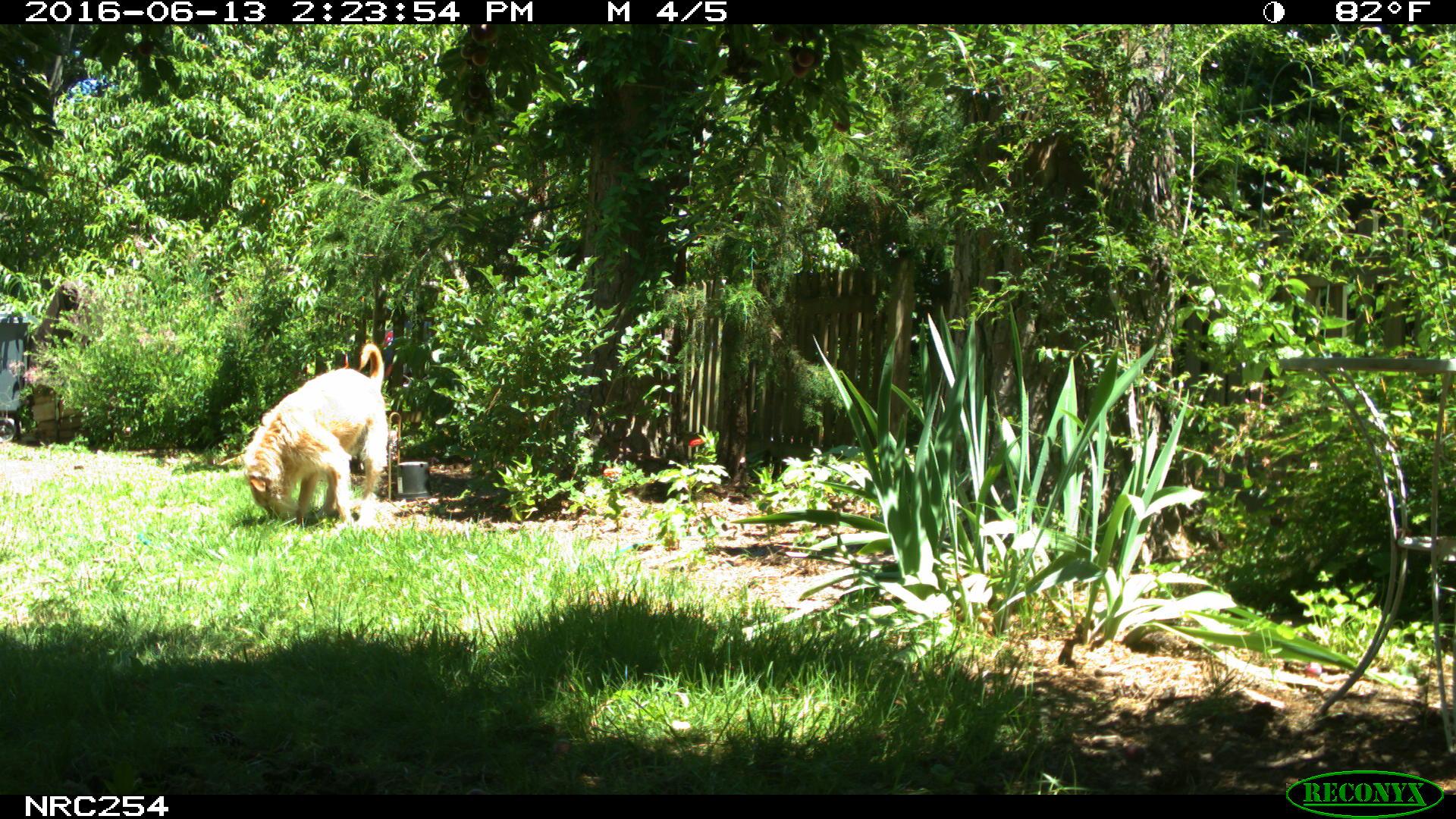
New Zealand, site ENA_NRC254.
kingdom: Animalia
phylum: Chordata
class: Mammalia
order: Carnivora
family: Canidae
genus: Canis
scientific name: Canis familiaris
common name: domestic dog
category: dog